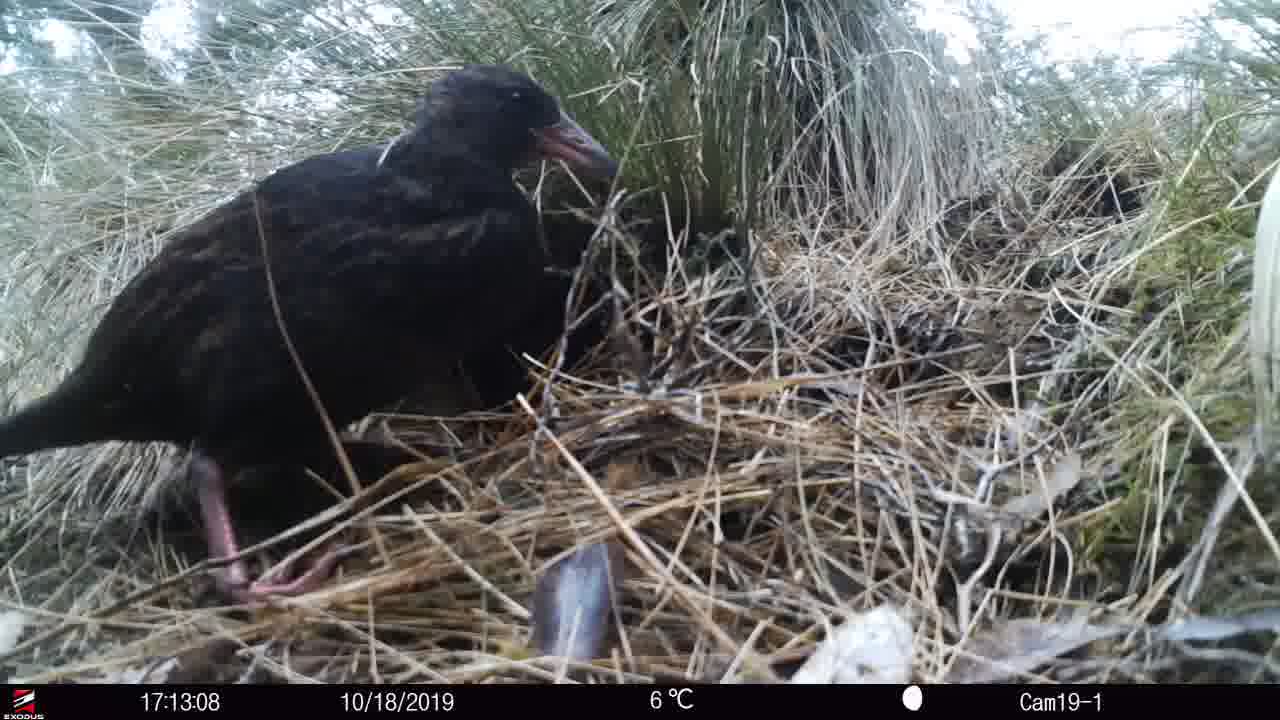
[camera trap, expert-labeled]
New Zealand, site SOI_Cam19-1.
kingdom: Animalia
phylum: Chordata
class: Aves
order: Gruiformes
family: Rallidae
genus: Gallirallus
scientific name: Gallirallus australis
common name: weka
Weka (Gallirallus australis).